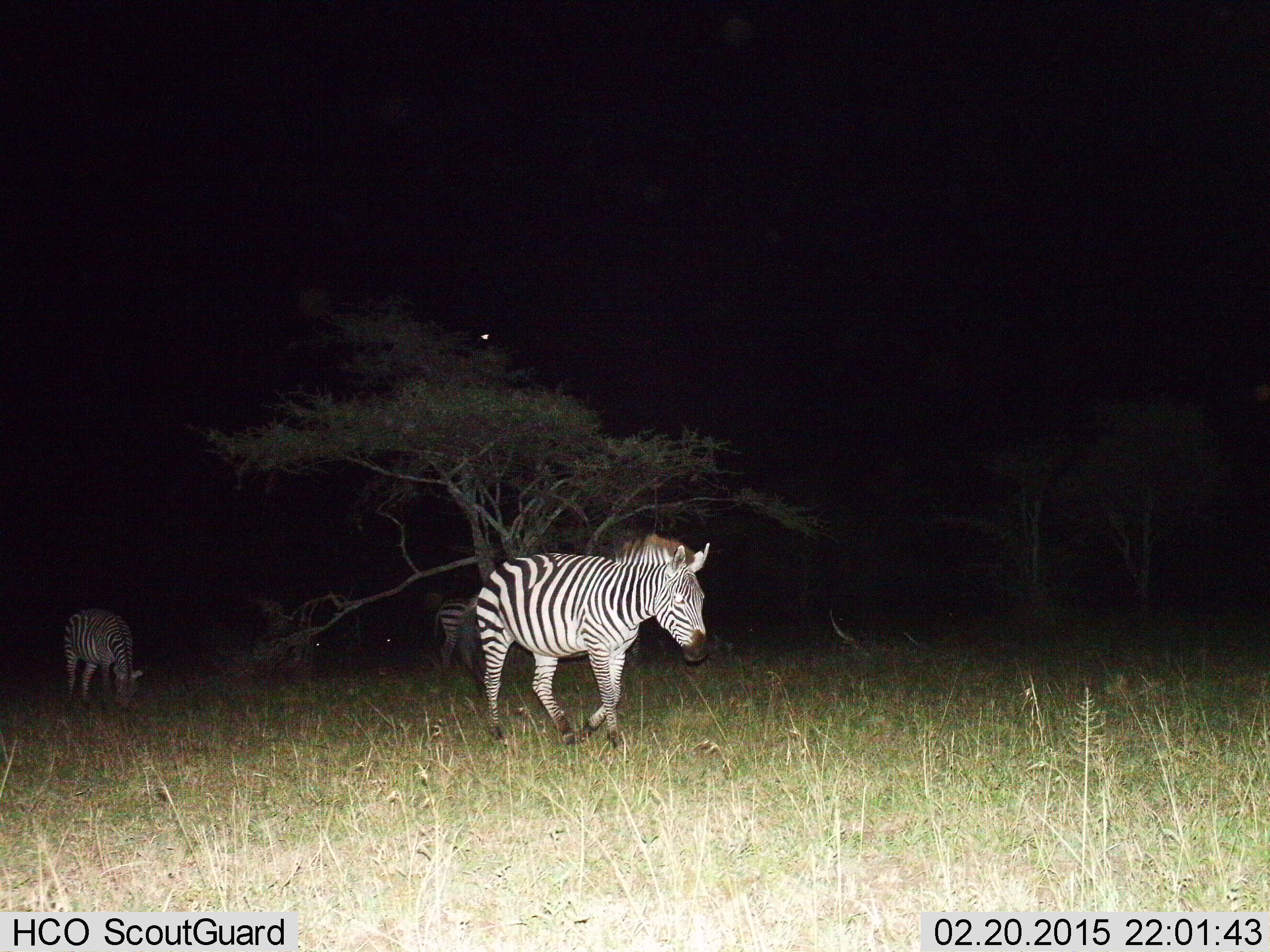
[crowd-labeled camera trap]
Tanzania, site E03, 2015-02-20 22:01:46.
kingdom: Animalia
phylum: Chordata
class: Mammalia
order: Perissodactyla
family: Equidae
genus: Equus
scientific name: Equus quagga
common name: plains zebra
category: zebra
Zebra (plains zebra) (Equus quagga), count 3. Behavior (volunteer vote fractions): standing 40%, resting 0%, moving 90%, interacting 0%. Young present (vote fraction): 10%. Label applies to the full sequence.